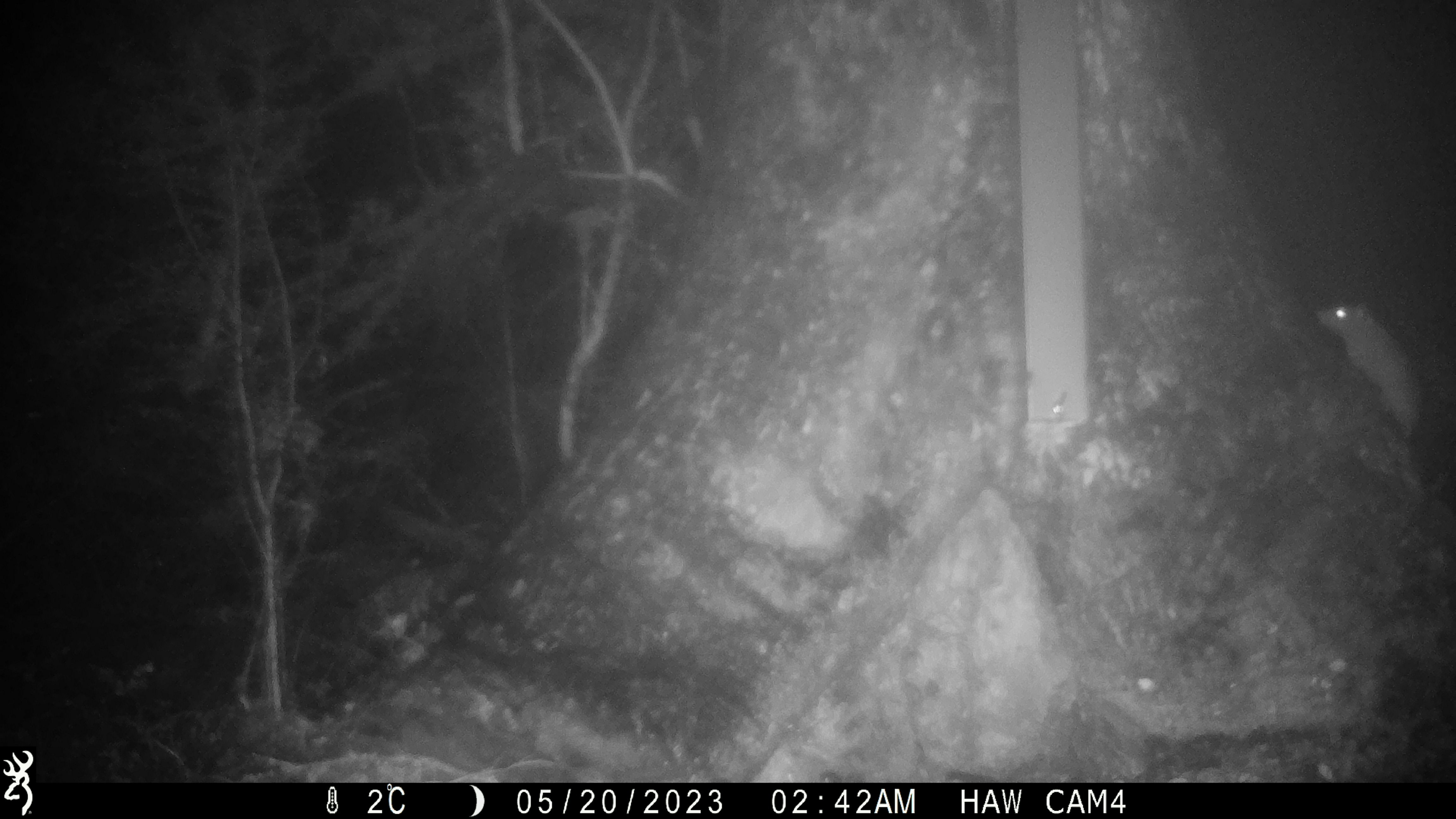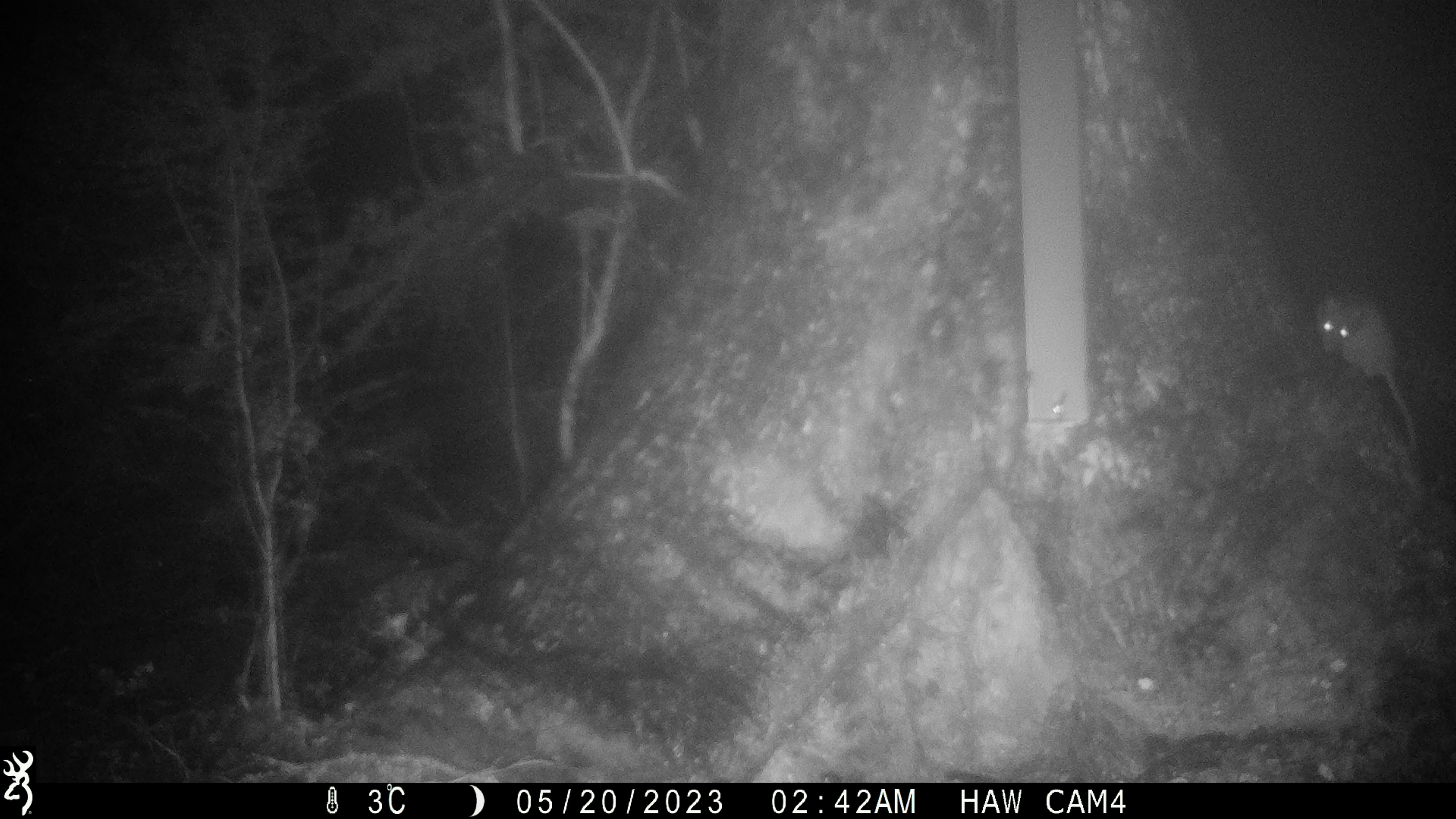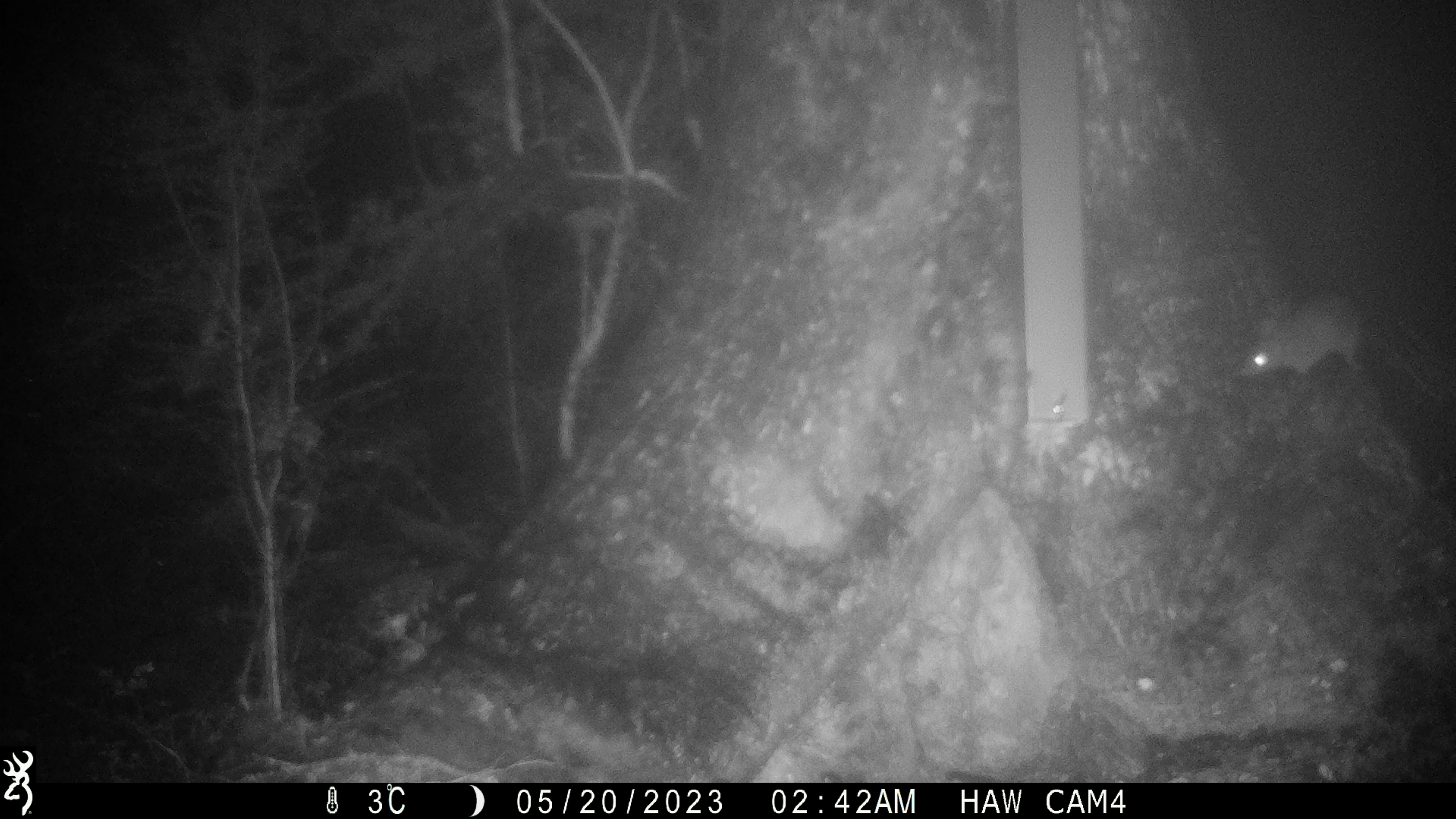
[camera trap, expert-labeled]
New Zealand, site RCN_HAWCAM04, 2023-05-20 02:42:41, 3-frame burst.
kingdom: Animalia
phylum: Chordata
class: Mammalia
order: Rodentia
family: Muridae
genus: Rattus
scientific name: Rattus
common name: rat